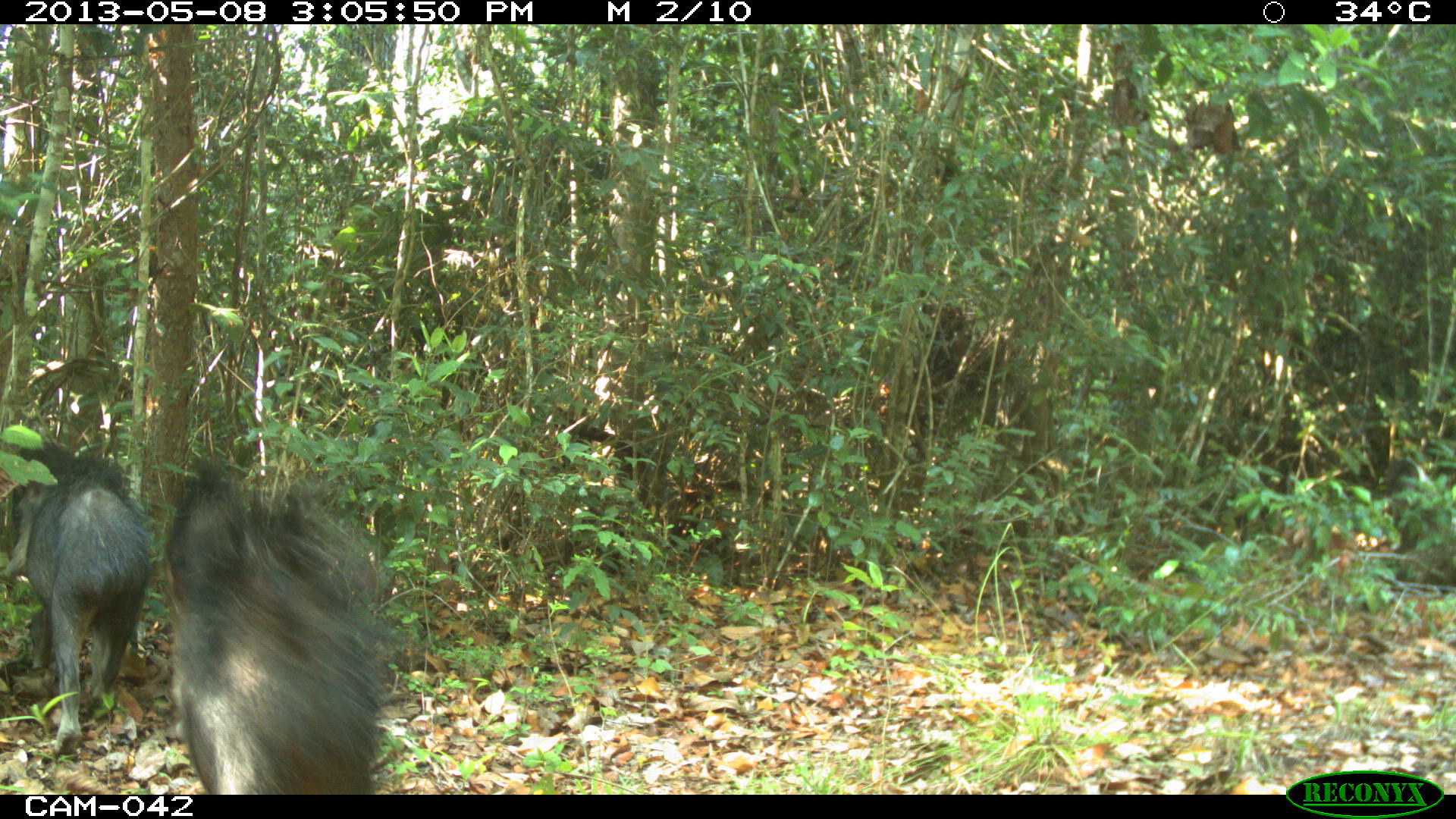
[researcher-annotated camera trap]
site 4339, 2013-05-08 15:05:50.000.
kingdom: Animalia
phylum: Chordata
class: Mammalia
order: Artiodactyla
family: Tayassuidae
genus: Tayassu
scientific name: Tayassu pecari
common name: white-lipped peccary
Tayassu pecari (white-lipped peccary), count 32.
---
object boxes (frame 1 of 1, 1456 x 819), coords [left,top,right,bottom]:
tayassu pecari: [160,455,407,793]; [1,437,153,760]